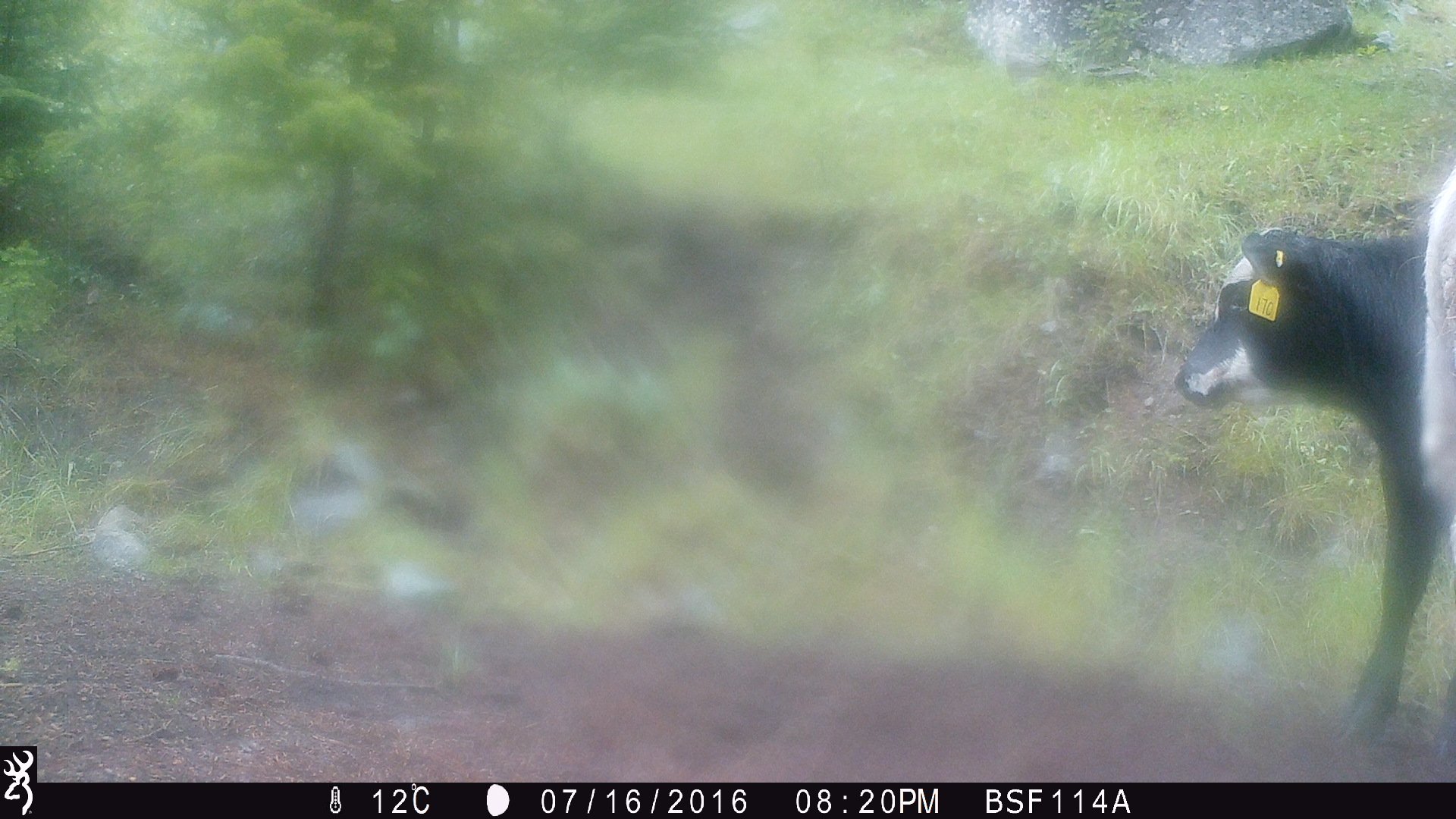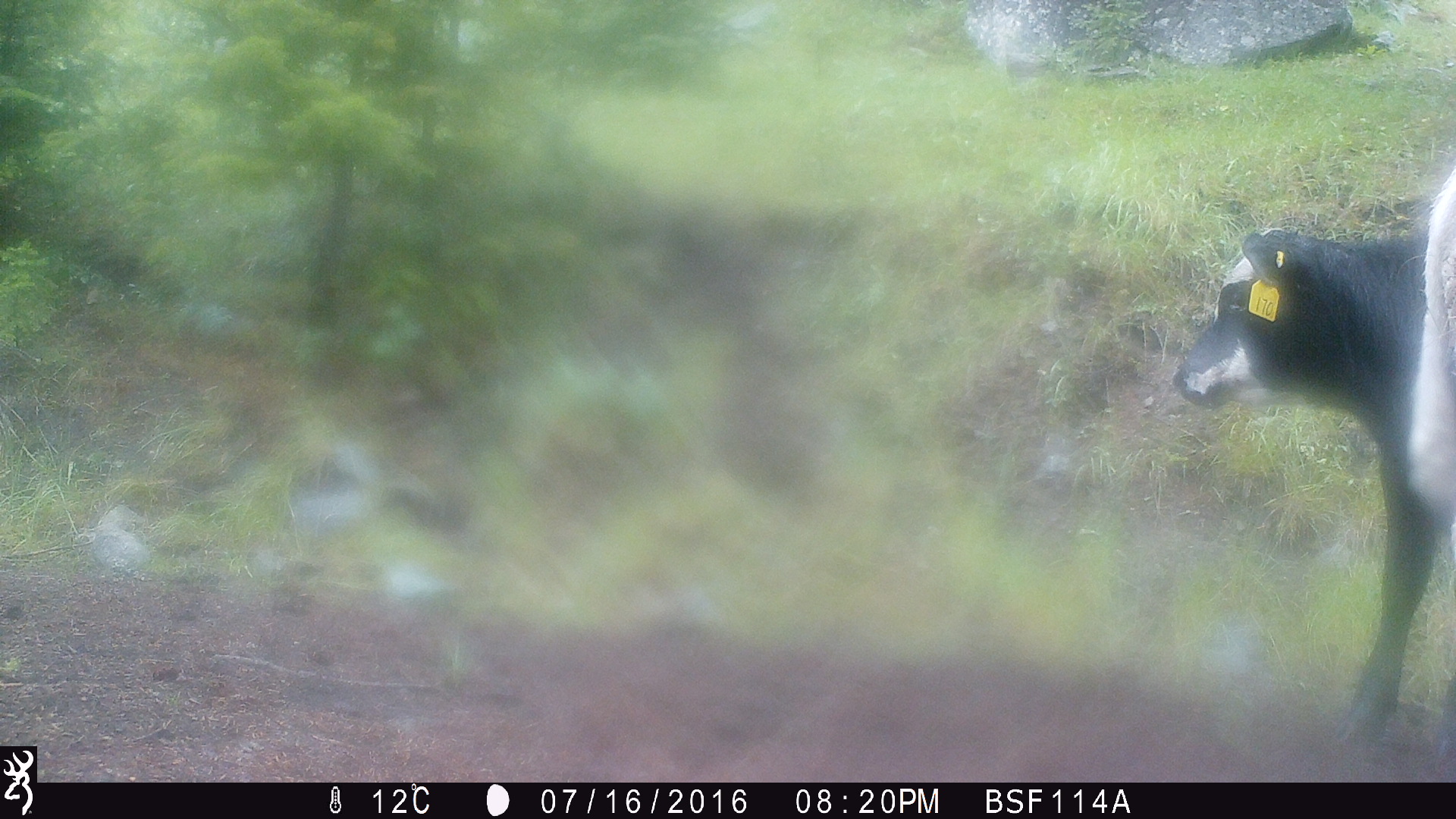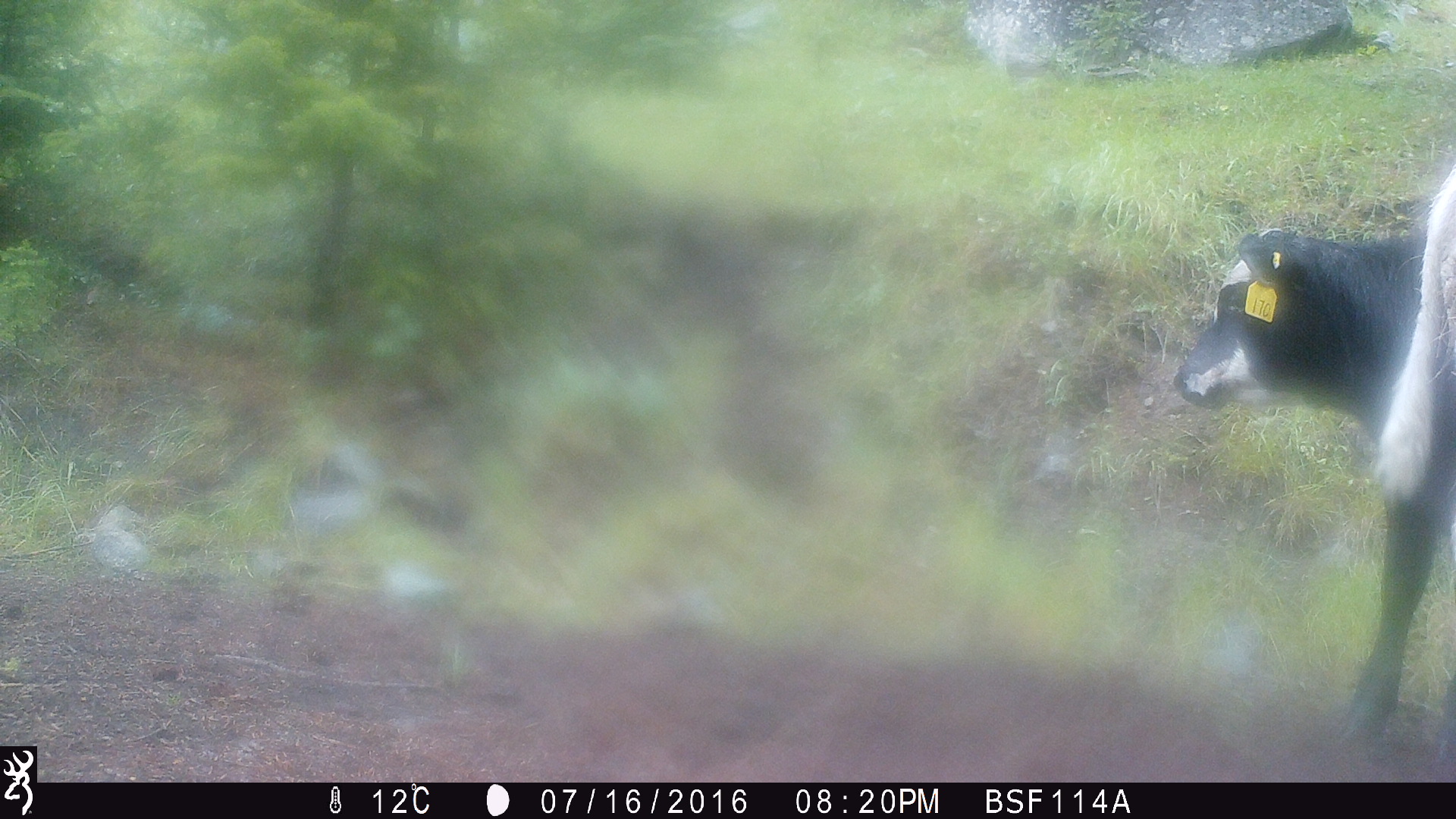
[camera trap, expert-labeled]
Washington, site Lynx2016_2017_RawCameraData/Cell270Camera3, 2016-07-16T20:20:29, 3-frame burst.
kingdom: Animalia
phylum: Chordata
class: Mammalia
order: Artiodactyla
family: Bovidae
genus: Bos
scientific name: Bos taurus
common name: domestic cattle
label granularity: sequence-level